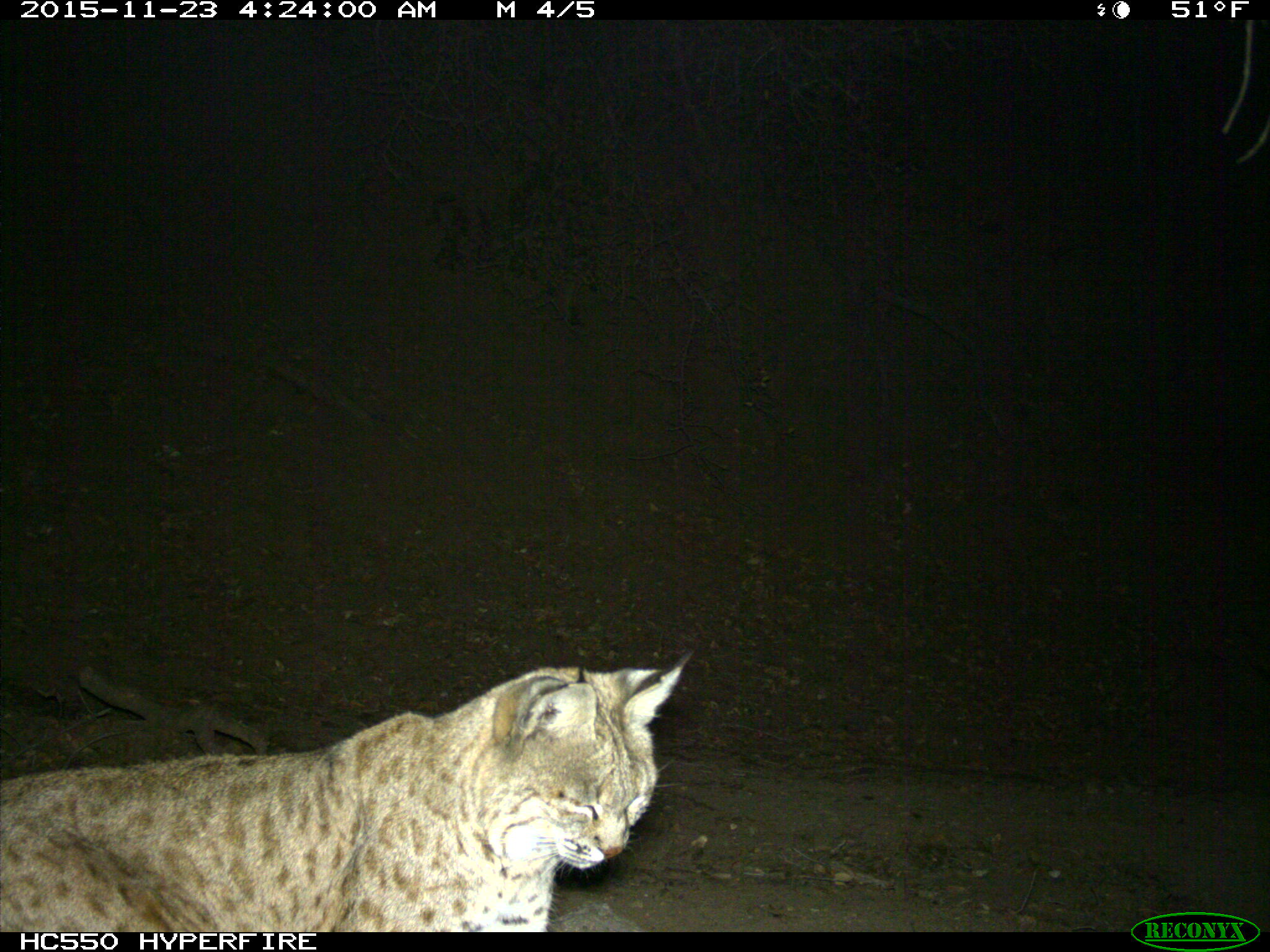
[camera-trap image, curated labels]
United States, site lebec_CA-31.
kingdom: Animalia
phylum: Chordata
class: Mammalia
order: Carnivora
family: Felidae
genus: Lynx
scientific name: Lynx rufus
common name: bobcat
Lynx rufus (bobcat).